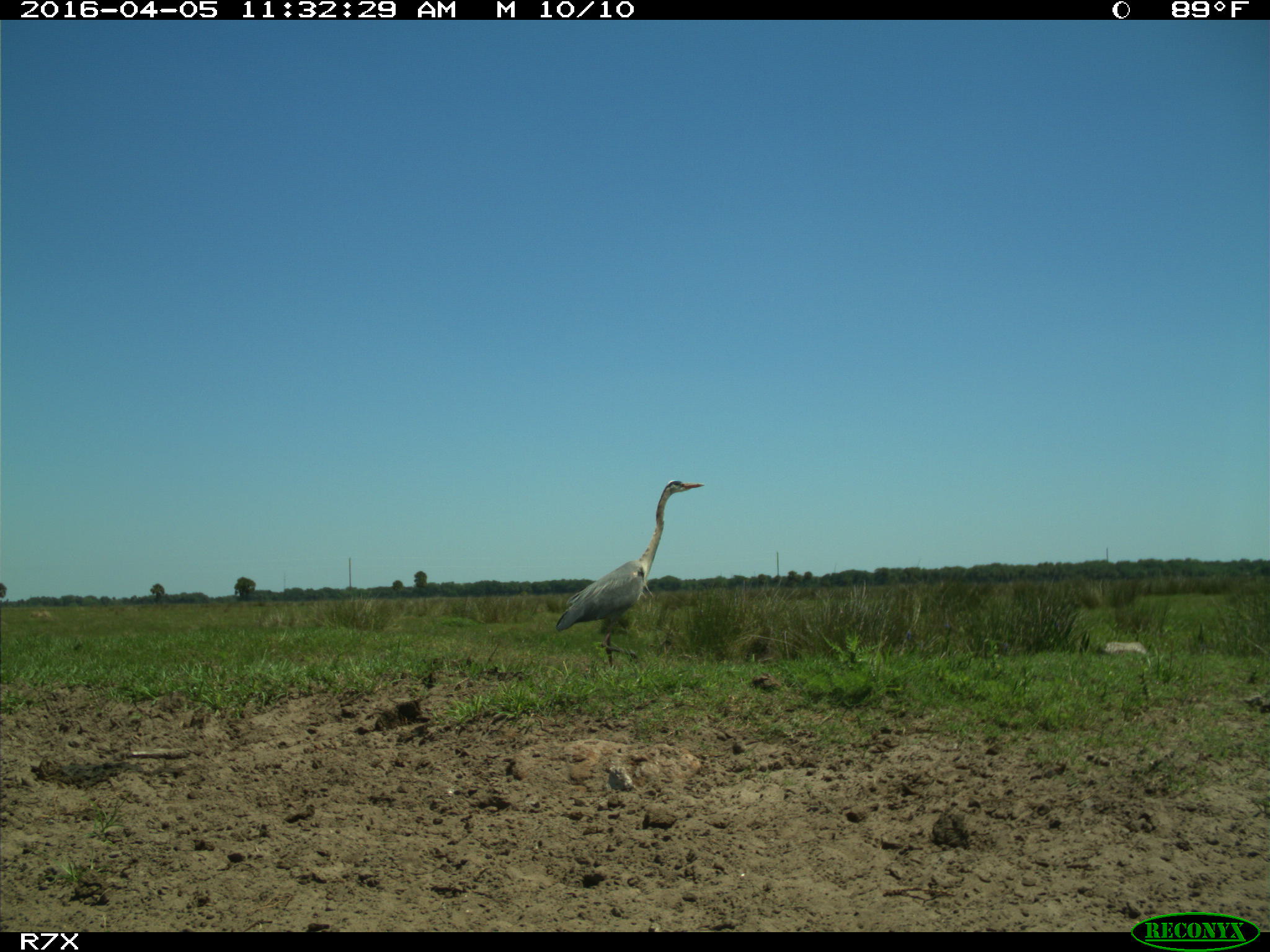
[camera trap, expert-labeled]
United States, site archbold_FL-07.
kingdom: Animalia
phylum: Chordata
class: Aves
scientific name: Aves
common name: birds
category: unidentified bird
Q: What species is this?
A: Unidentified bird (birds) (Aves).